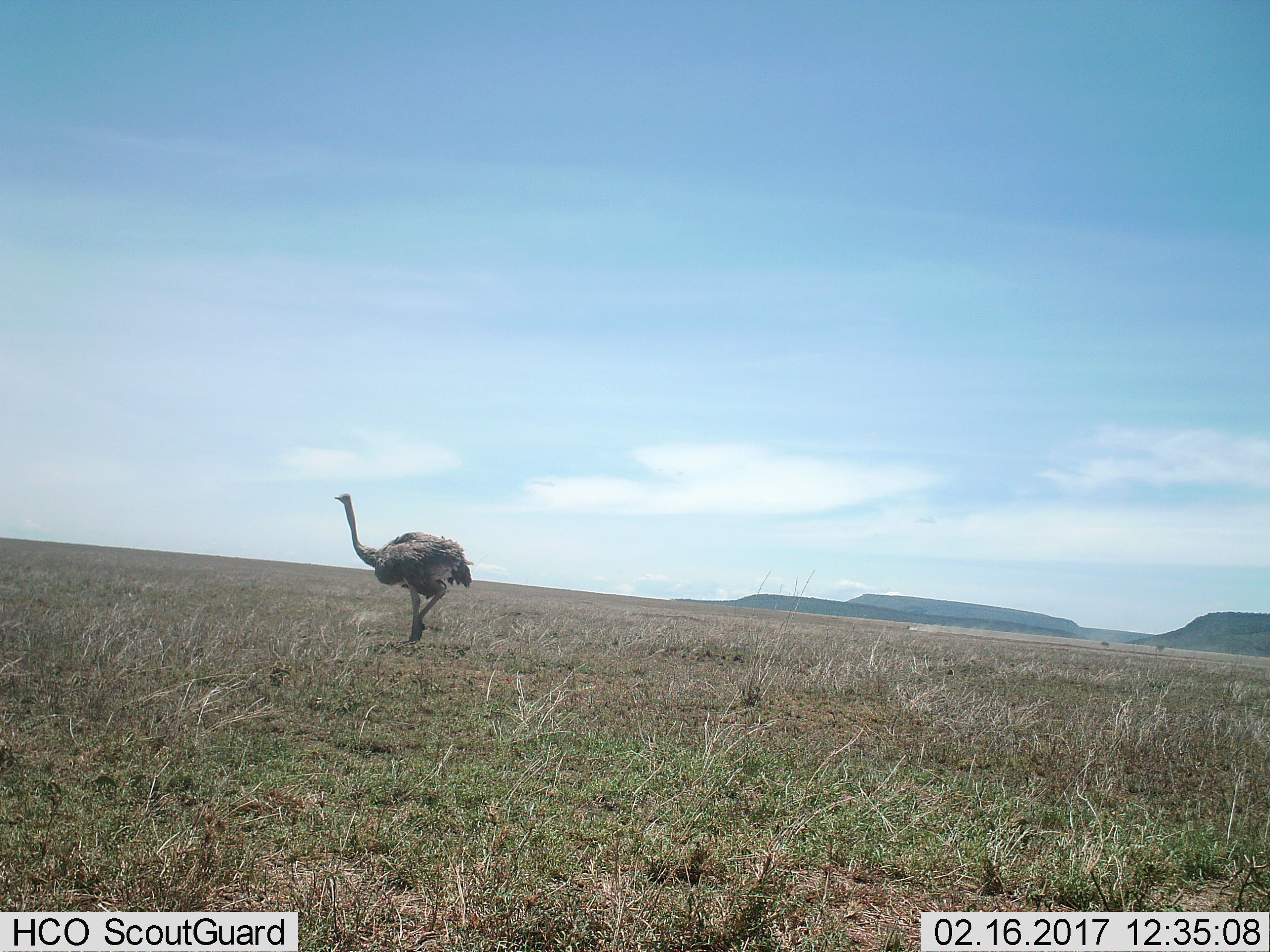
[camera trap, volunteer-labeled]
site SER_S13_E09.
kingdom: Animalia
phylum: Chordata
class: Aves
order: Struthioniformes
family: Struthionidae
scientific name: Struthionidae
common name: ostrich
Ostrich (Struthionidae), count 1. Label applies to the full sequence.